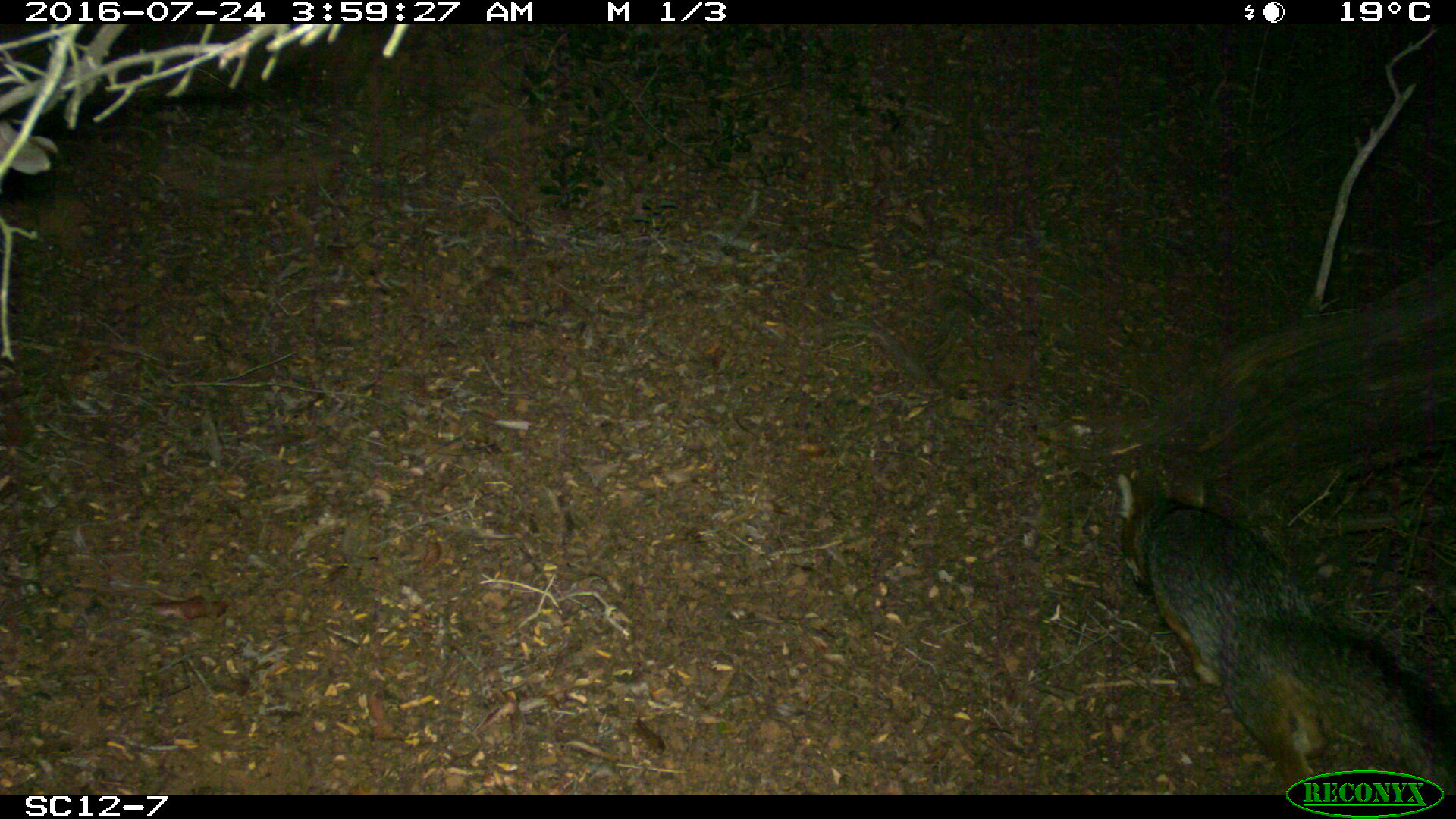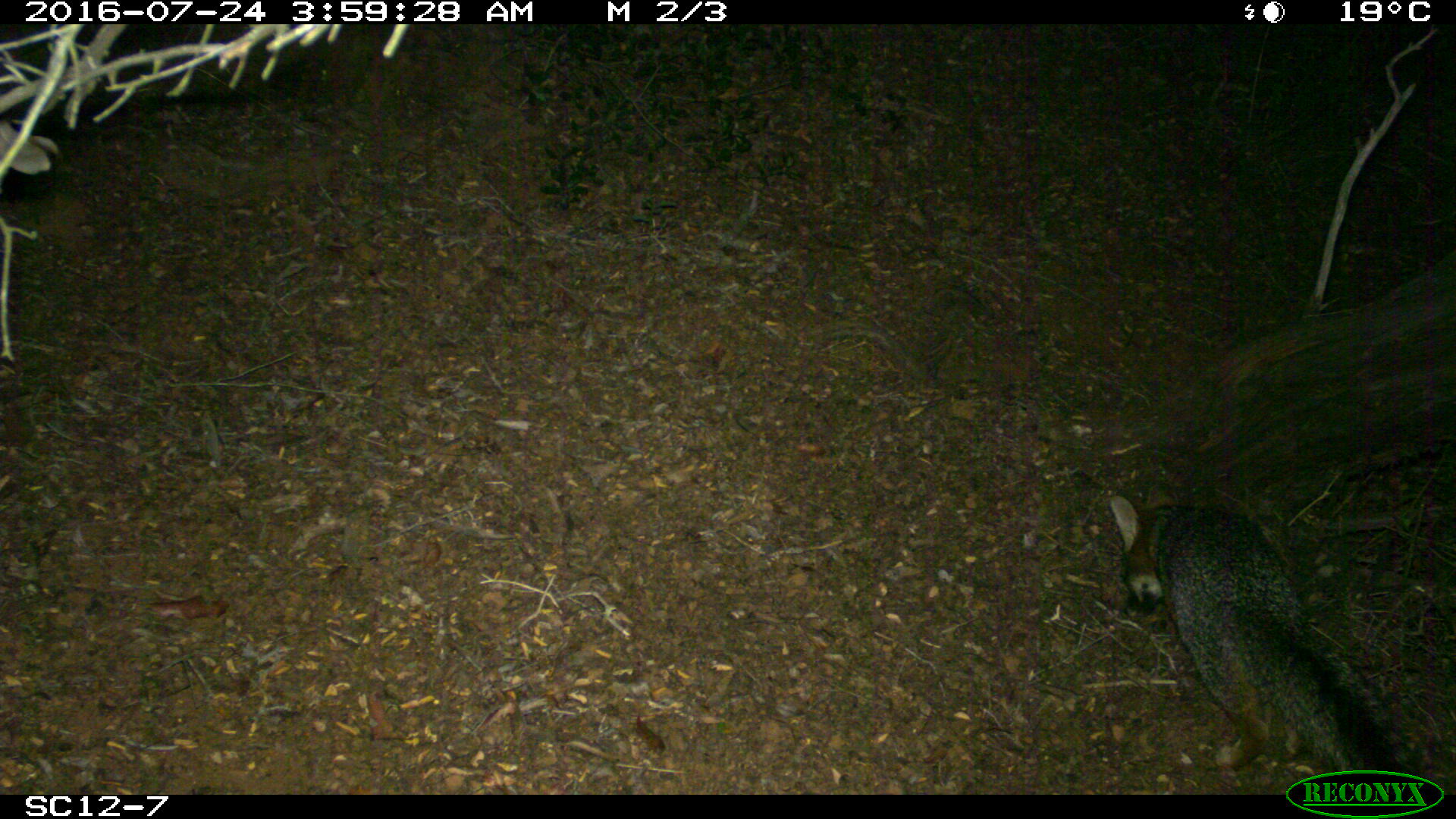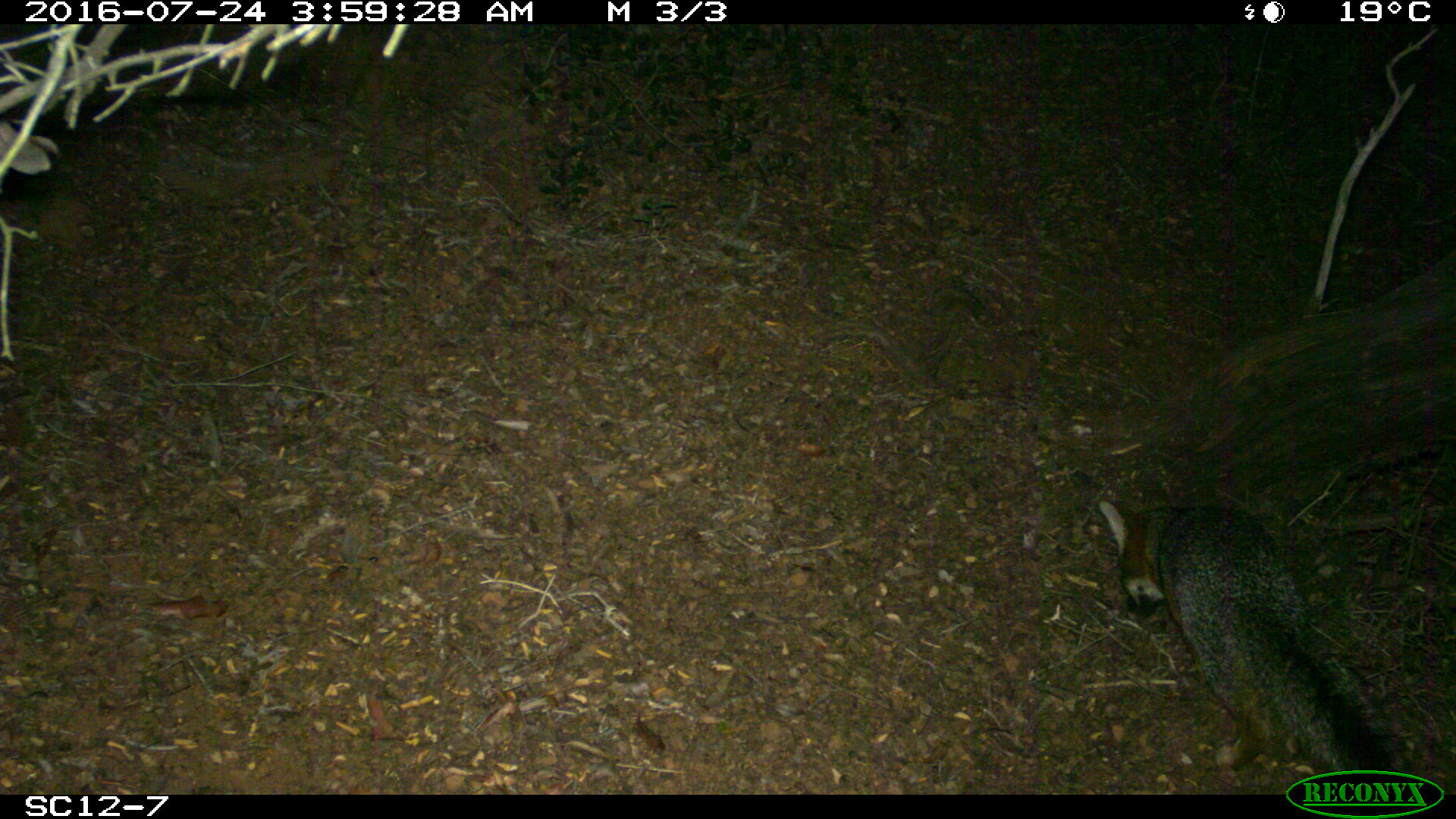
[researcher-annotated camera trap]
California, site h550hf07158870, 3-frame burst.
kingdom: Animalia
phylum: Chordata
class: Mammalia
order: Carnivora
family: Canidae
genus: Urocyon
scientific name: Urocyon littoralis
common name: island fox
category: fox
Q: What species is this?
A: Fox (island fox) (Urocyon littoralis).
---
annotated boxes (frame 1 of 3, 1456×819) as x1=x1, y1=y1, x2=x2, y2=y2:
fox: x1=1116, y1=472, x2=1455, y2=795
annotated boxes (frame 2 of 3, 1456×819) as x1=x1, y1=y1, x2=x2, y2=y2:
fox: x1=1109, y1=494, x2=1414, y2=774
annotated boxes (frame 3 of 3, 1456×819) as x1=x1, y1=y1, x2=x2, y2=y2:
fox: x1=1097, y1=500, x2=1407, y2=773